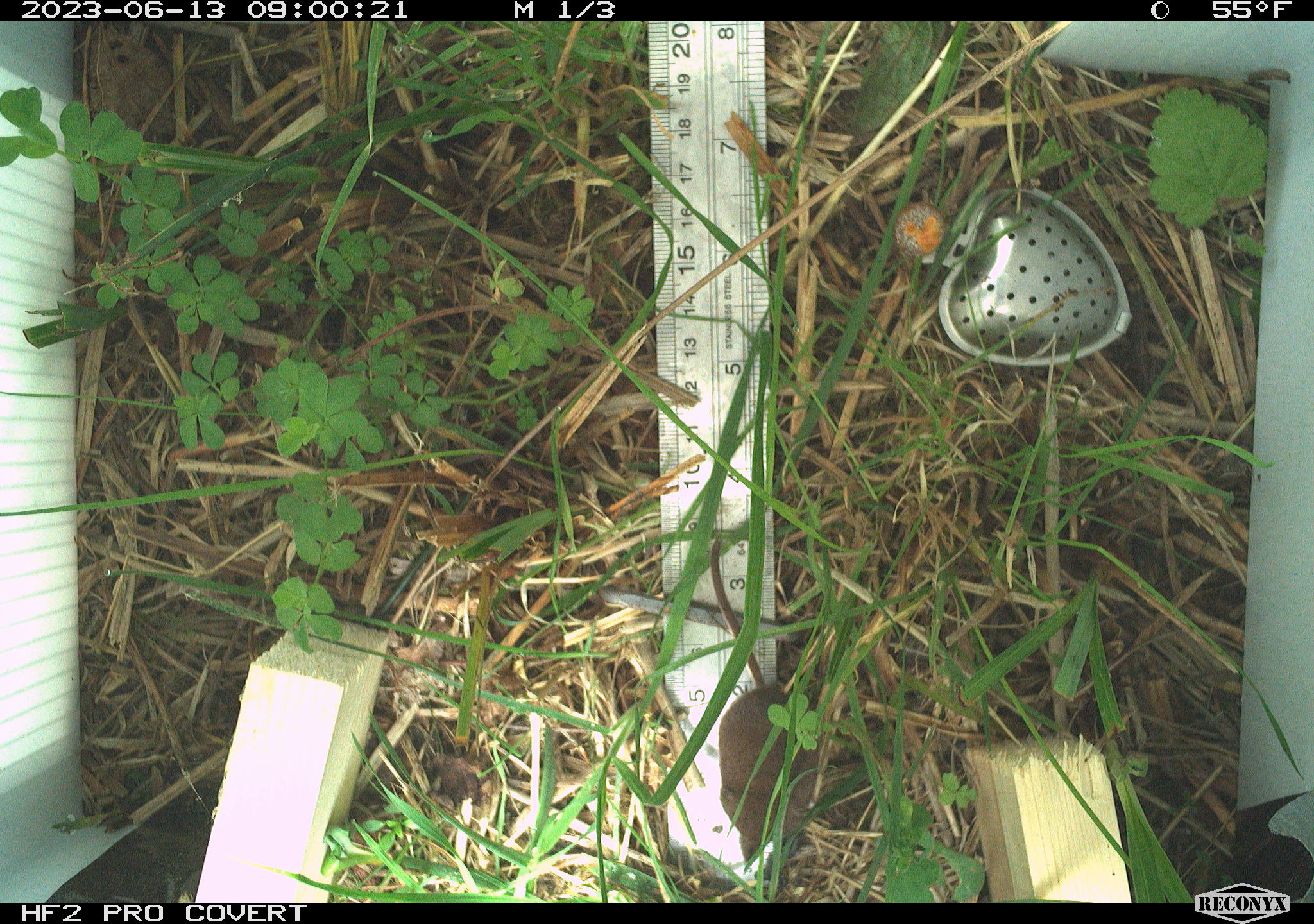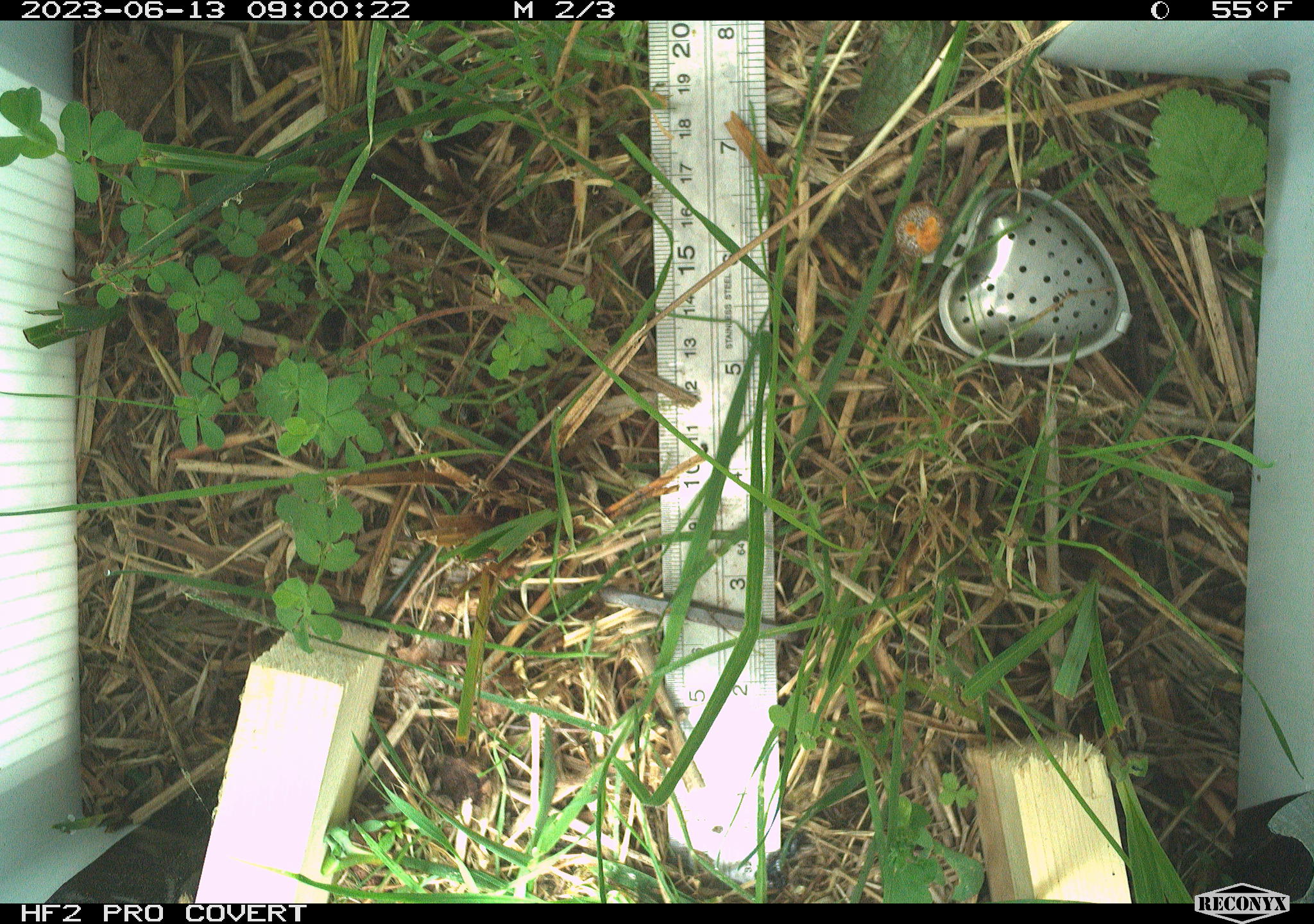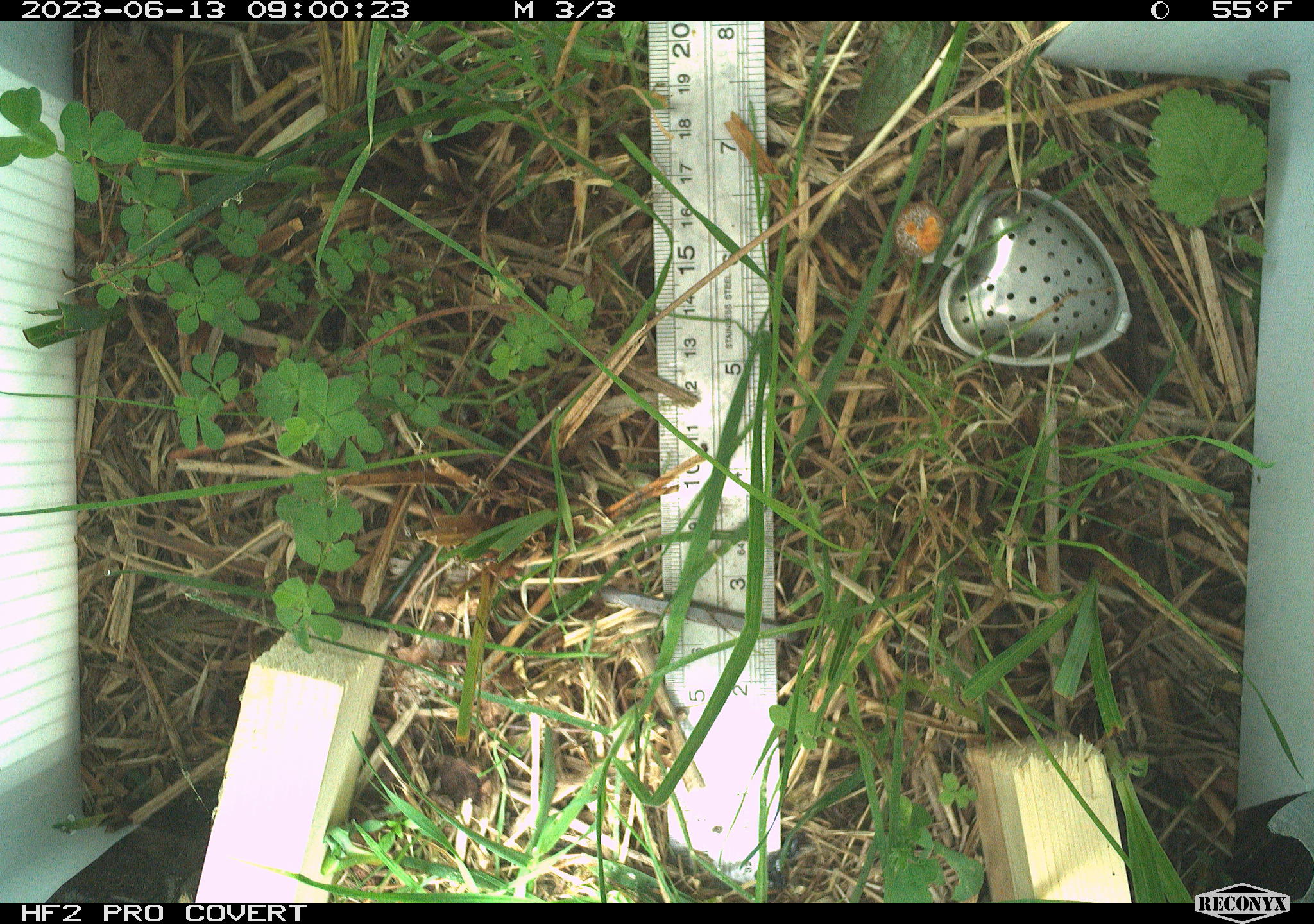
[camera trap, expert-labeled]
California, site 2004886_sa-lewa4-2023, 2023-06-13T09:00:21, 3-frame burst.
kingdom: Animalia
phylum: Chordata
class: Mammalia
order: Eulipotyphla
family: Soricidae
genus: Sorex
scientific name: Sorex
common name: long-tailed shrew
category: sorex species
Sorex species (long-tailed shrew) (Sorex).